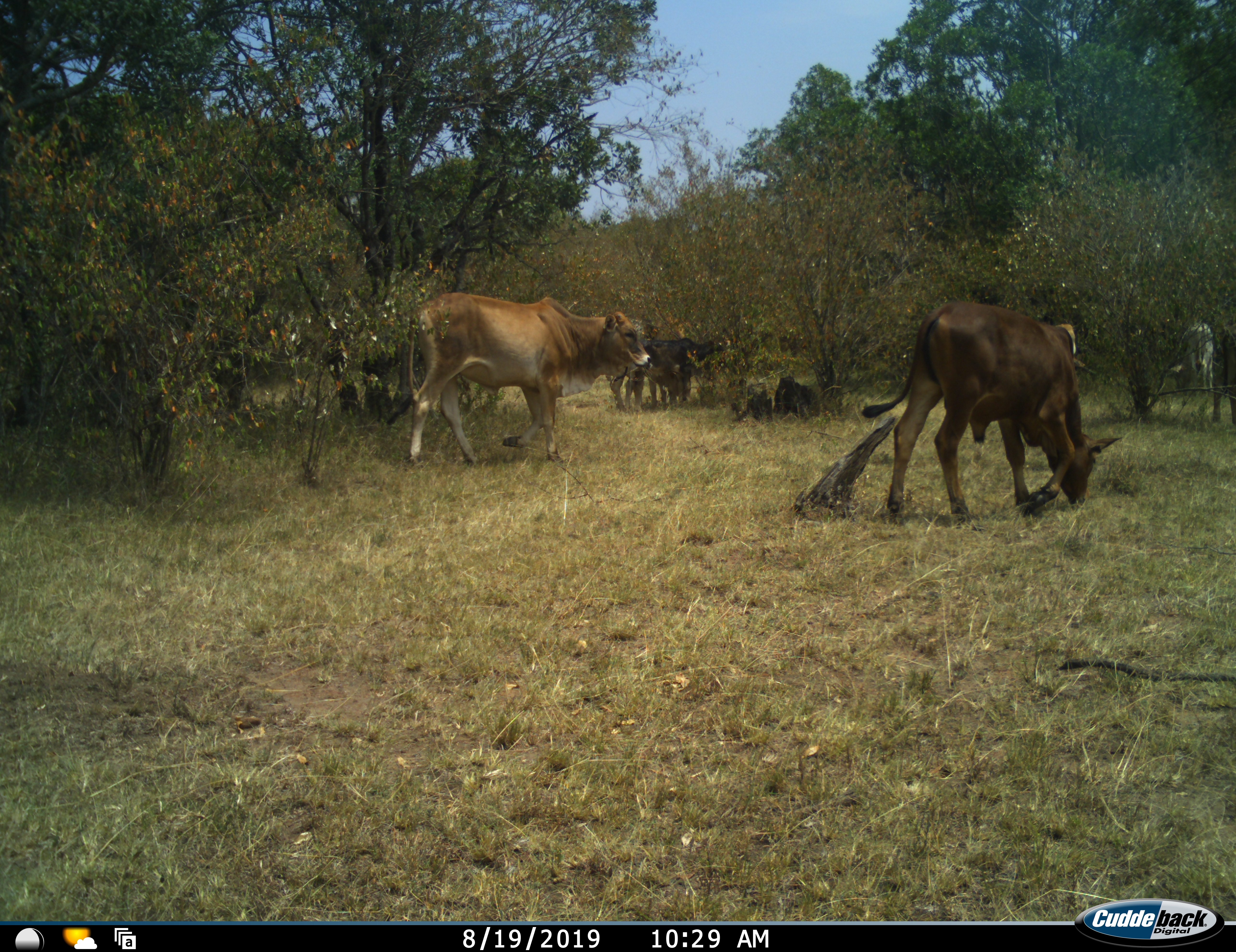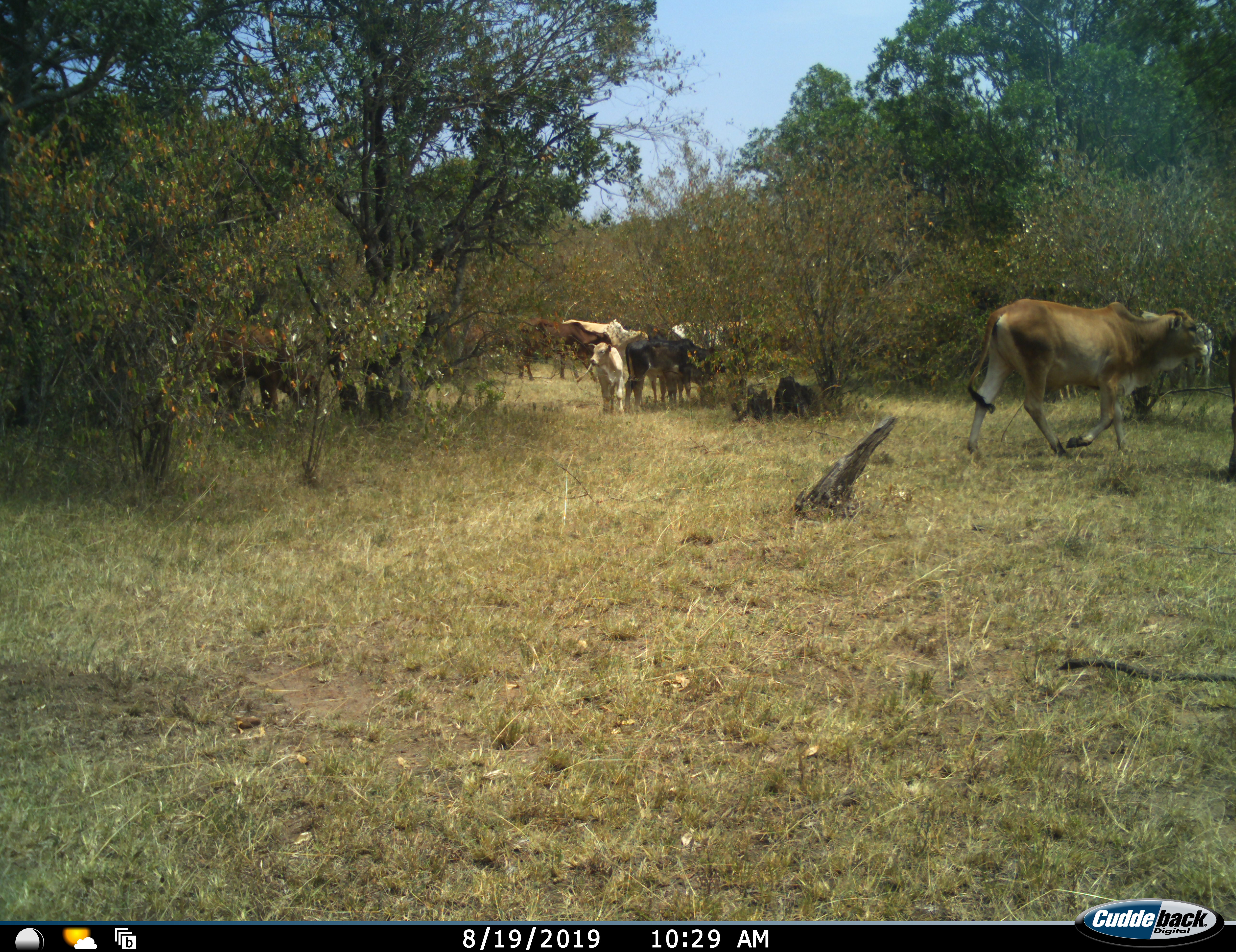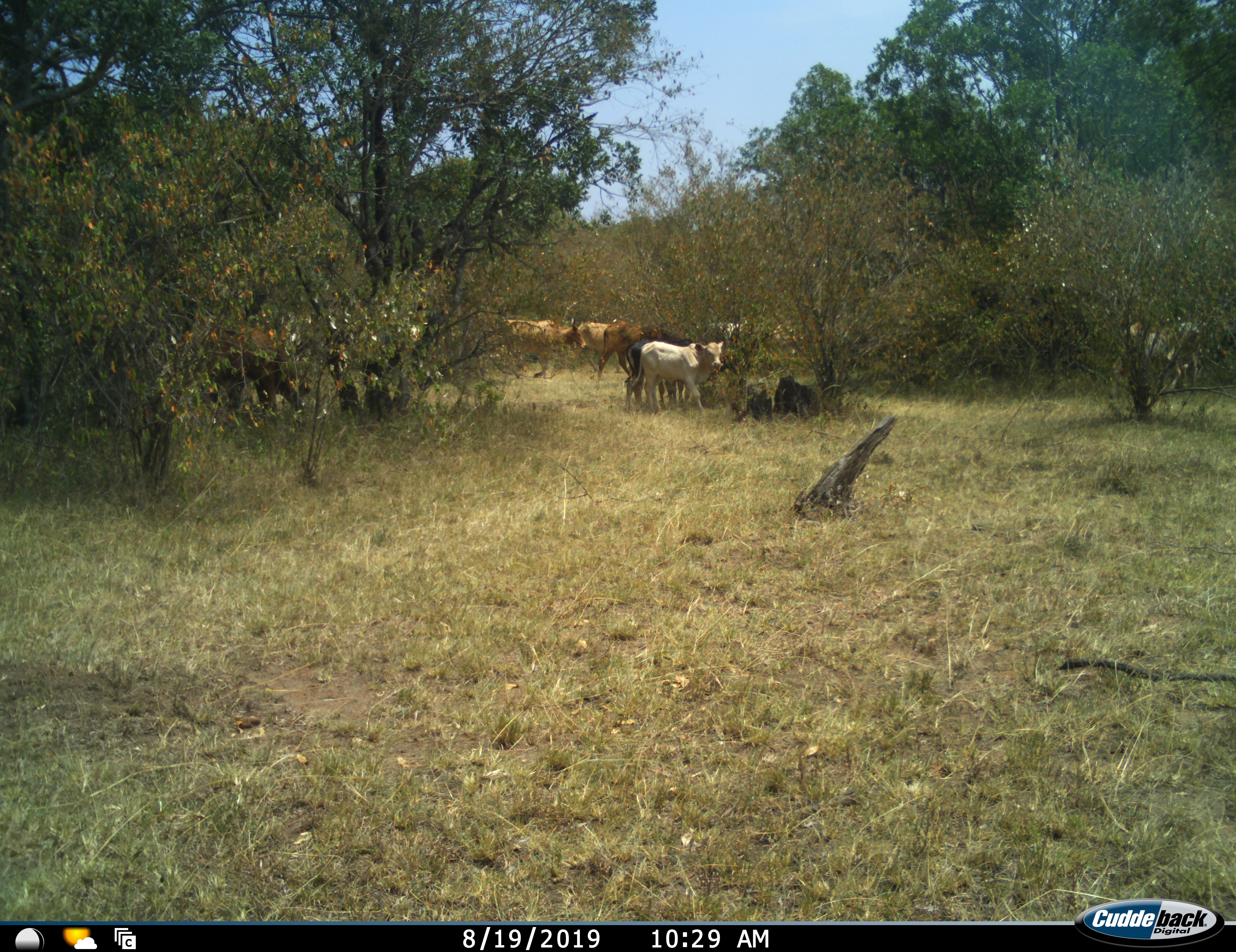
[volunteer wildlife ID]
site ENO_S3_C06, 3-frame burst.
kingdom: Animalia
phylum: Chordata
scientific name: Vertebrata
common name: domestic animal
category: domesticanimal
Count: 11-50.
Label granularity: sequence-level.